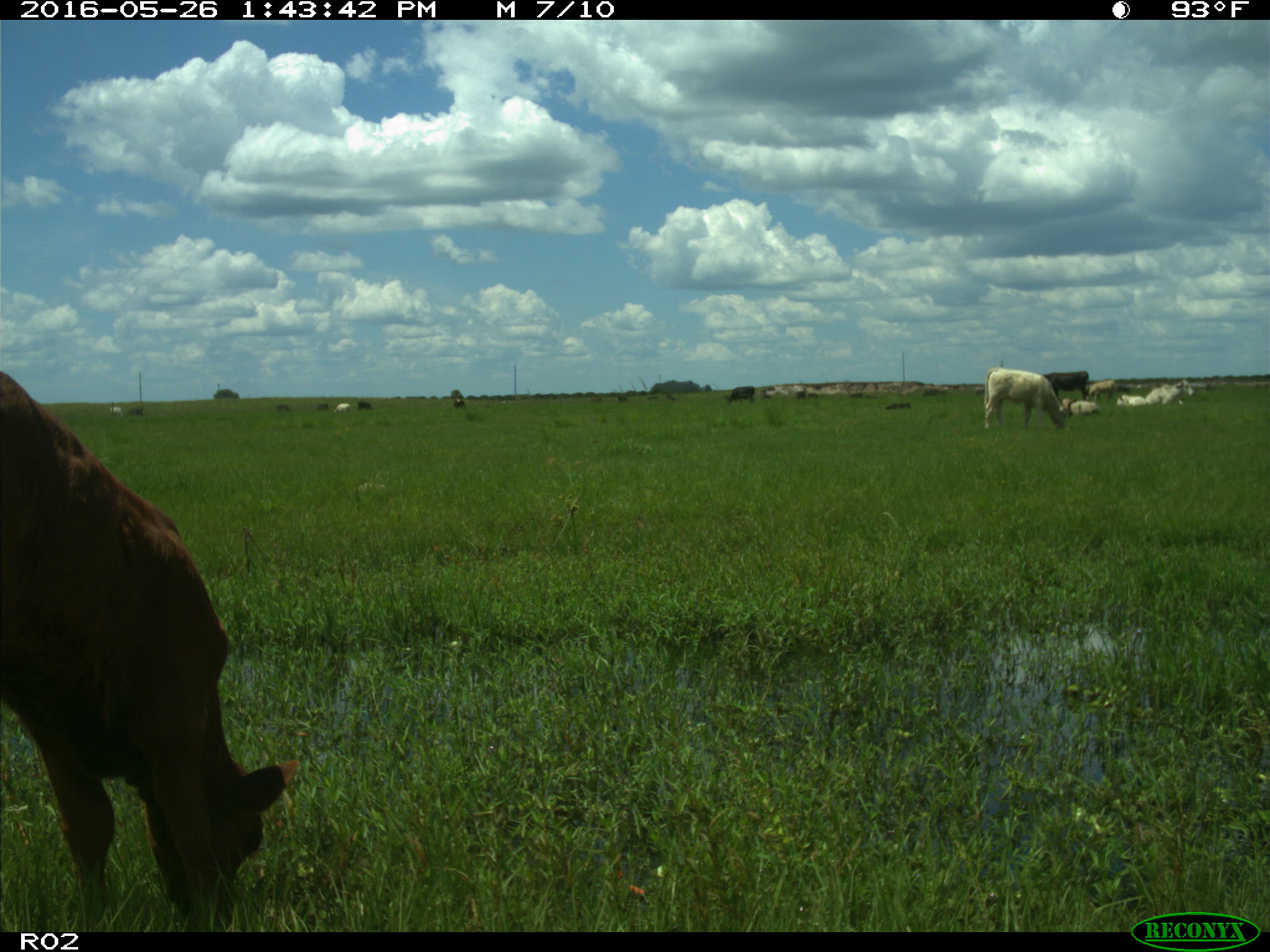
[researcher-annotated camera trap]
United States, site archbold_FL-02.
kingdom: Animalia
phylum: Chordata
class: Mammalia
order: Artiodactyla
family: Bovidae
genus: Bos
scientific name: Bos taurus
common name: domestic cow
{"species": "Bos taurus (domestic cow)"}